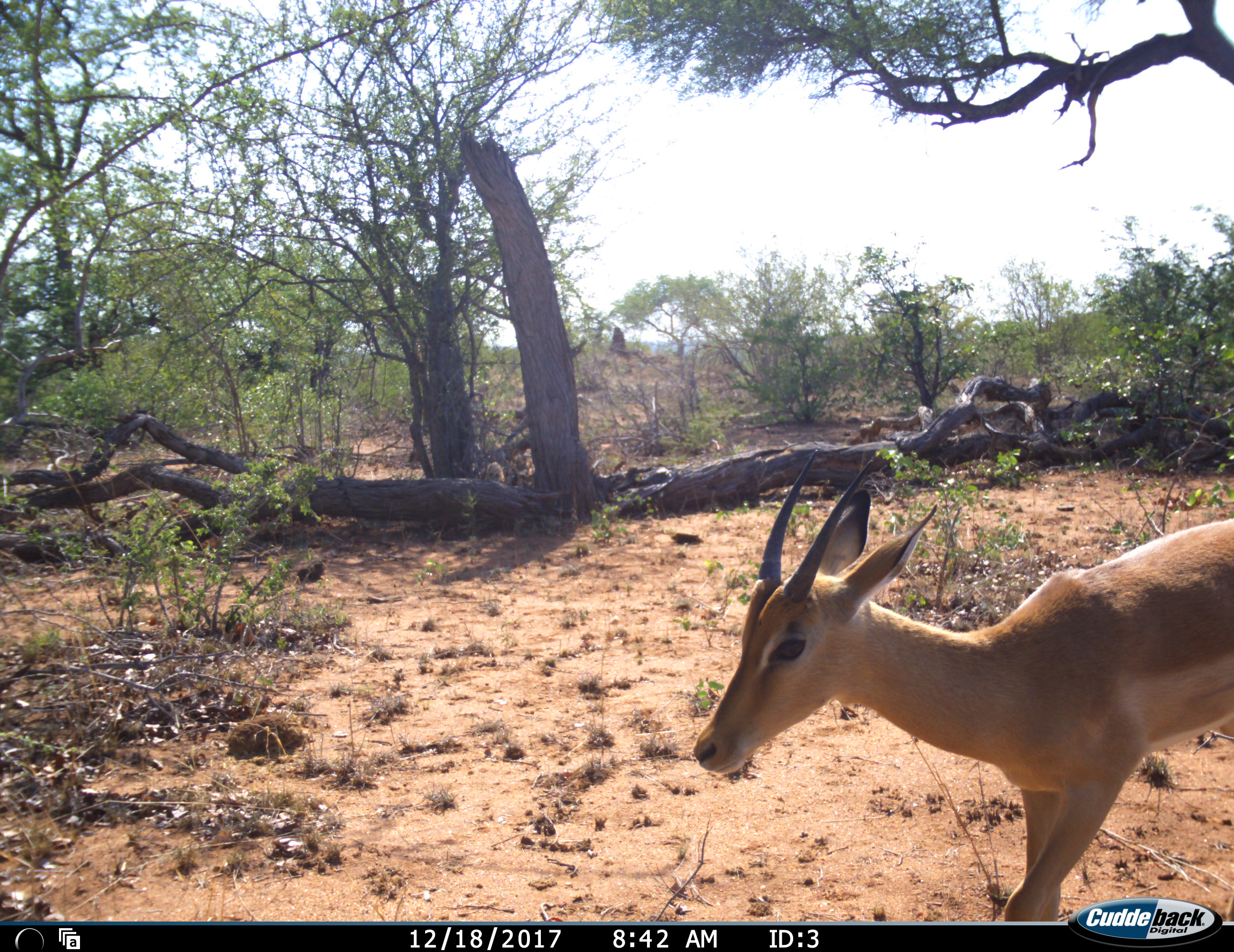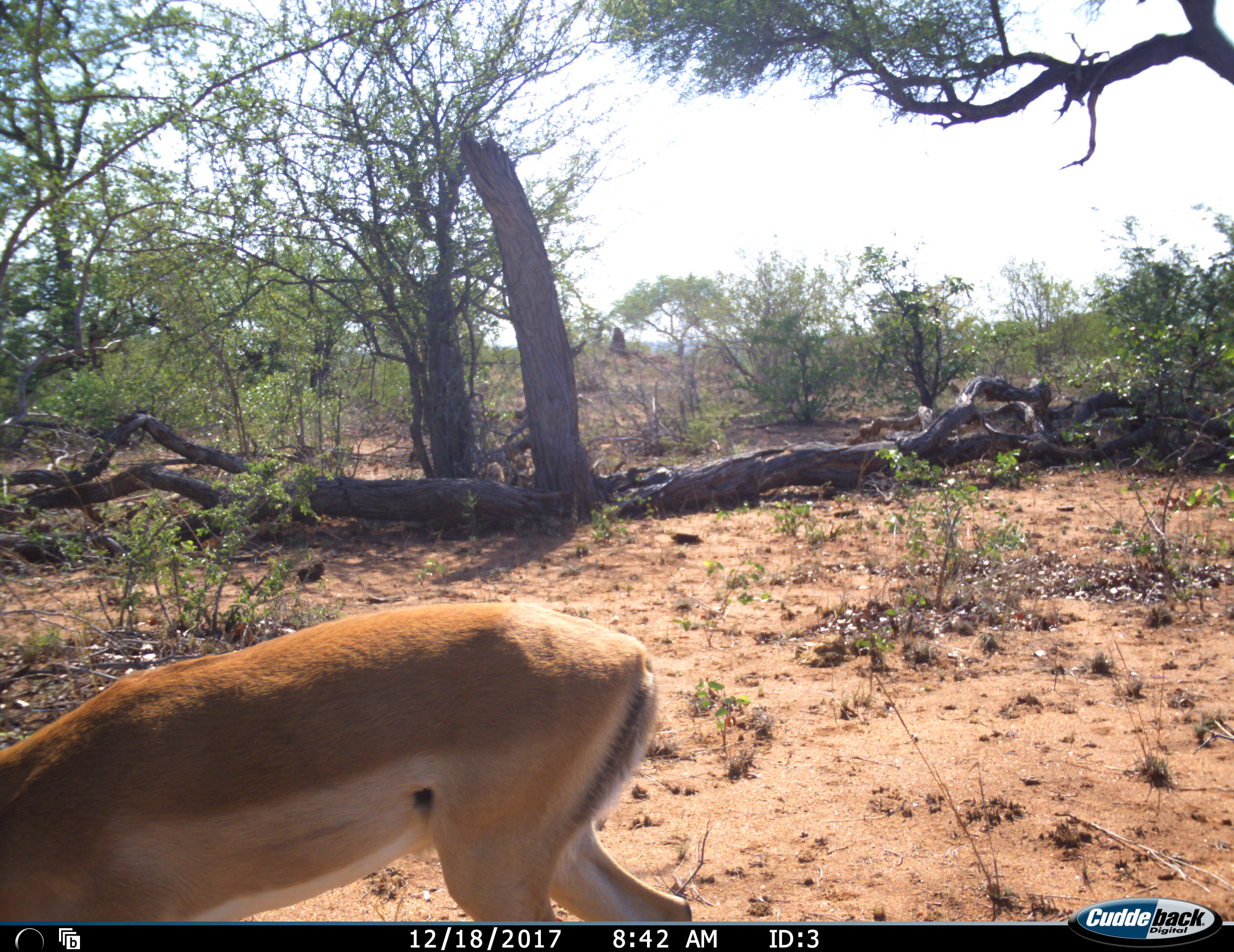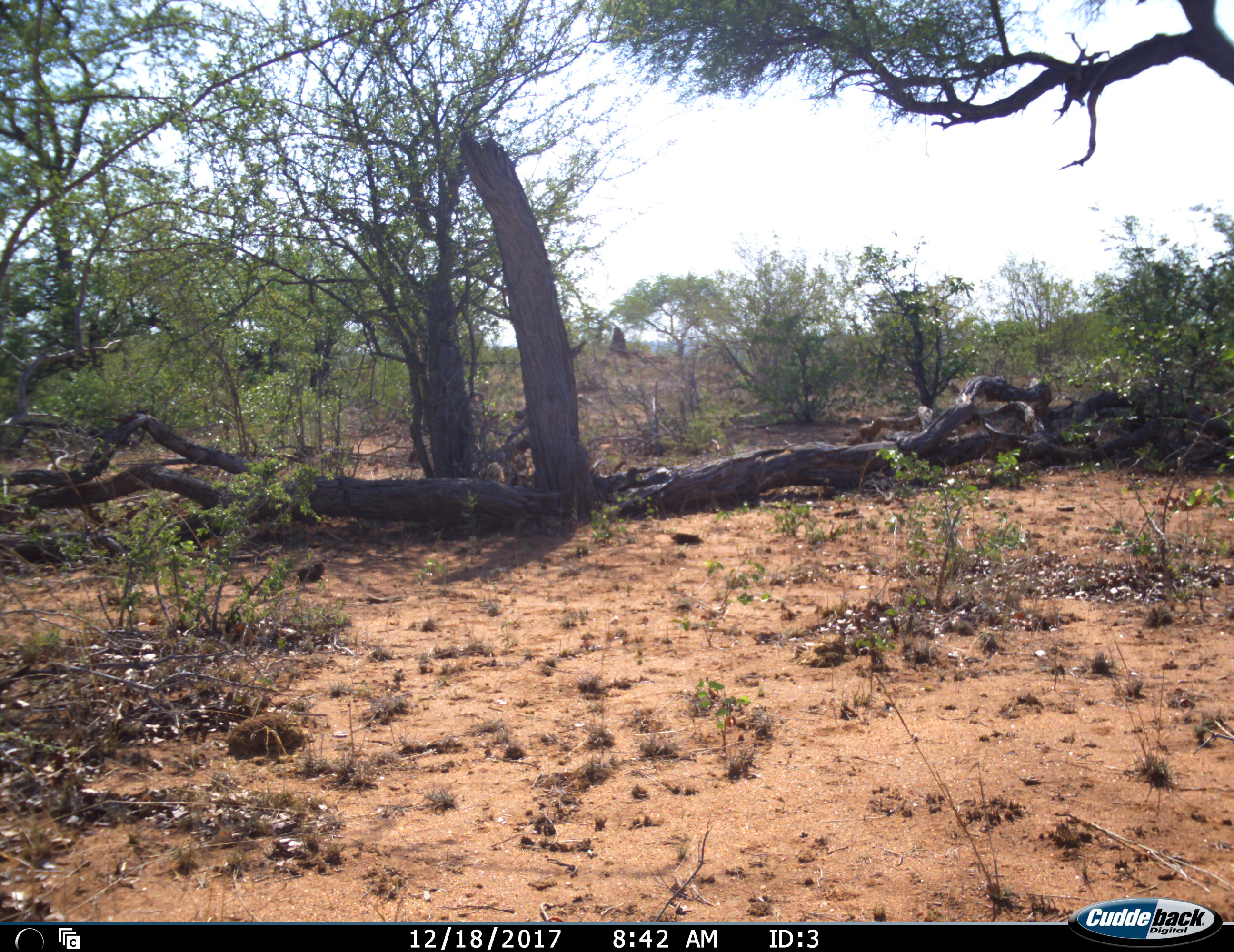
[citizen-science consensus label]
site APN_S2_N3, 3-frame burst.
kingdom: Animalia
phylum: Chordata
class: Mammalia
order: Artiodactyla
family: Bovidae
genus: Aepyceros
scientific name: Aepyceros melampus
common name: impala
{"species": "impala (Aepyceros melampus)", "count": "1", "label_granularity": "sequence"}